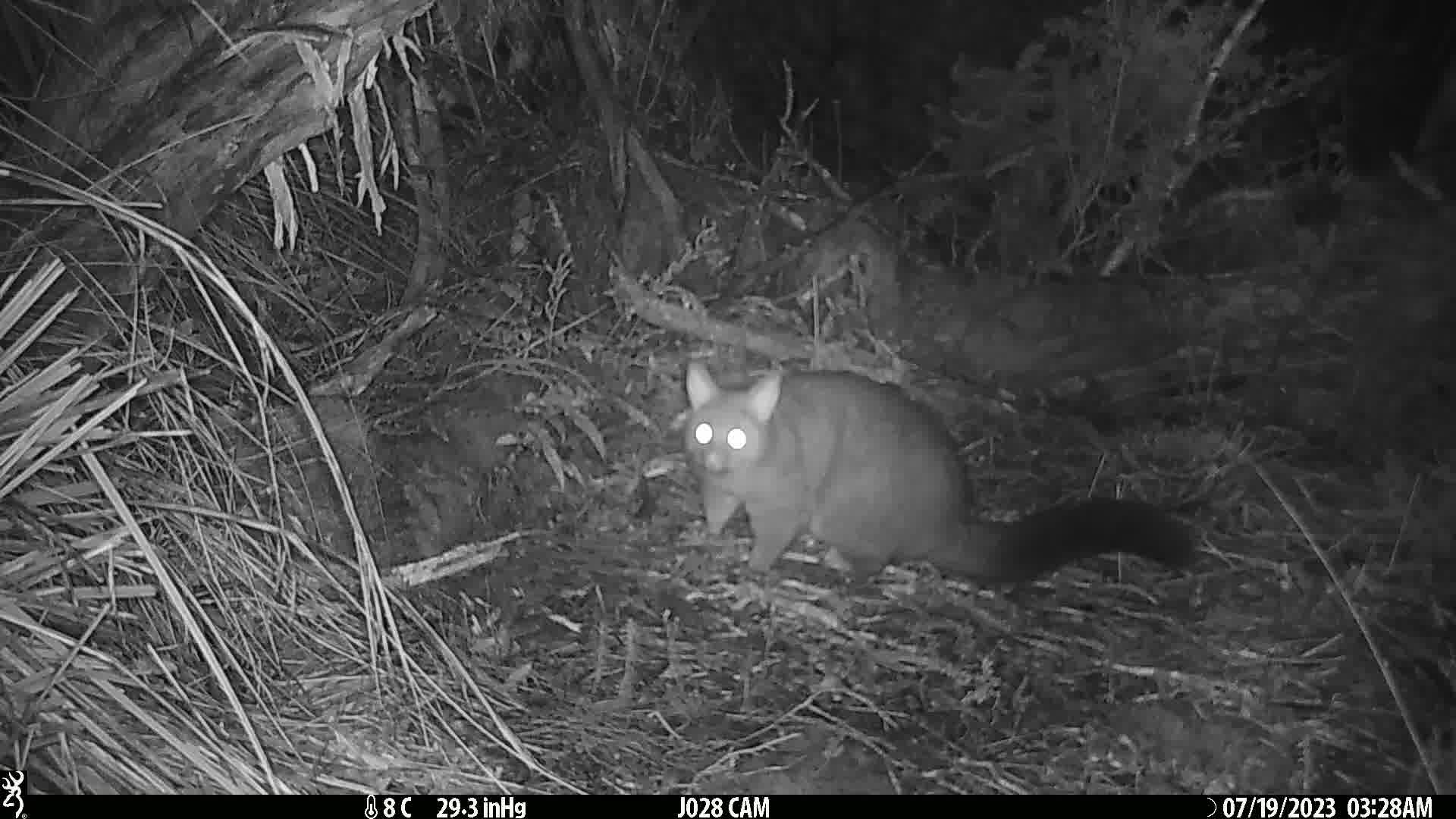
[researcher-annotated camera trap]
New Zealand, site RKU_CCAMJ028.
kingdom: Animalia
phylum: Chordata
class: Mammalia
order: Diprotodontia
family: Phalangeridae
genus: Trichosurus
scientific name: Trichosurus vulpecula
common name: common brushtail possum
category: possum